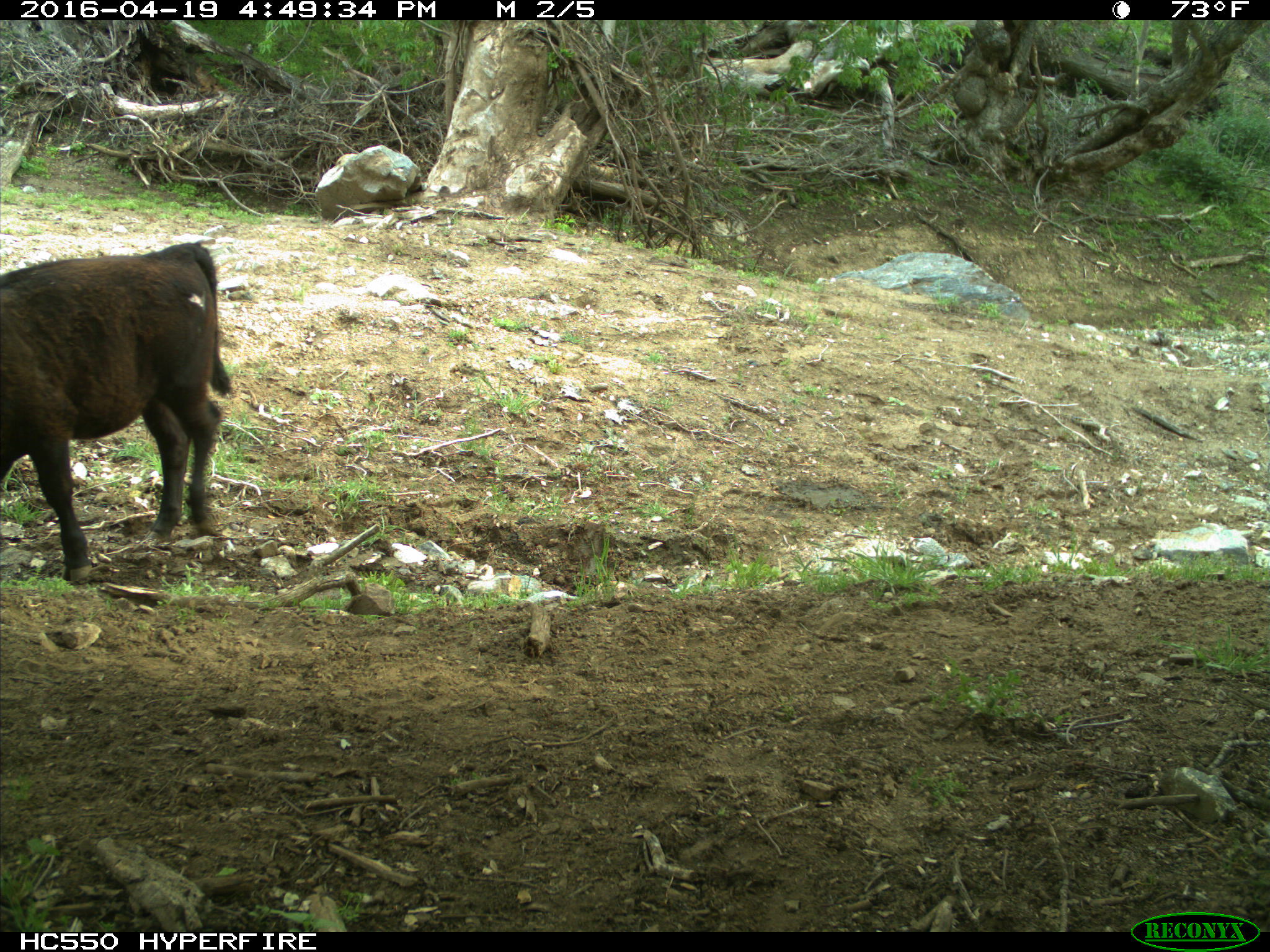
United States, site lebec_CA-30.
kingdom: Animalia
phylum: Chordata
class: Mammalia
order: Artiodactyla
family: Bovidae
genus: Bos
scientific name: Bos taurus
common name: domestic cow